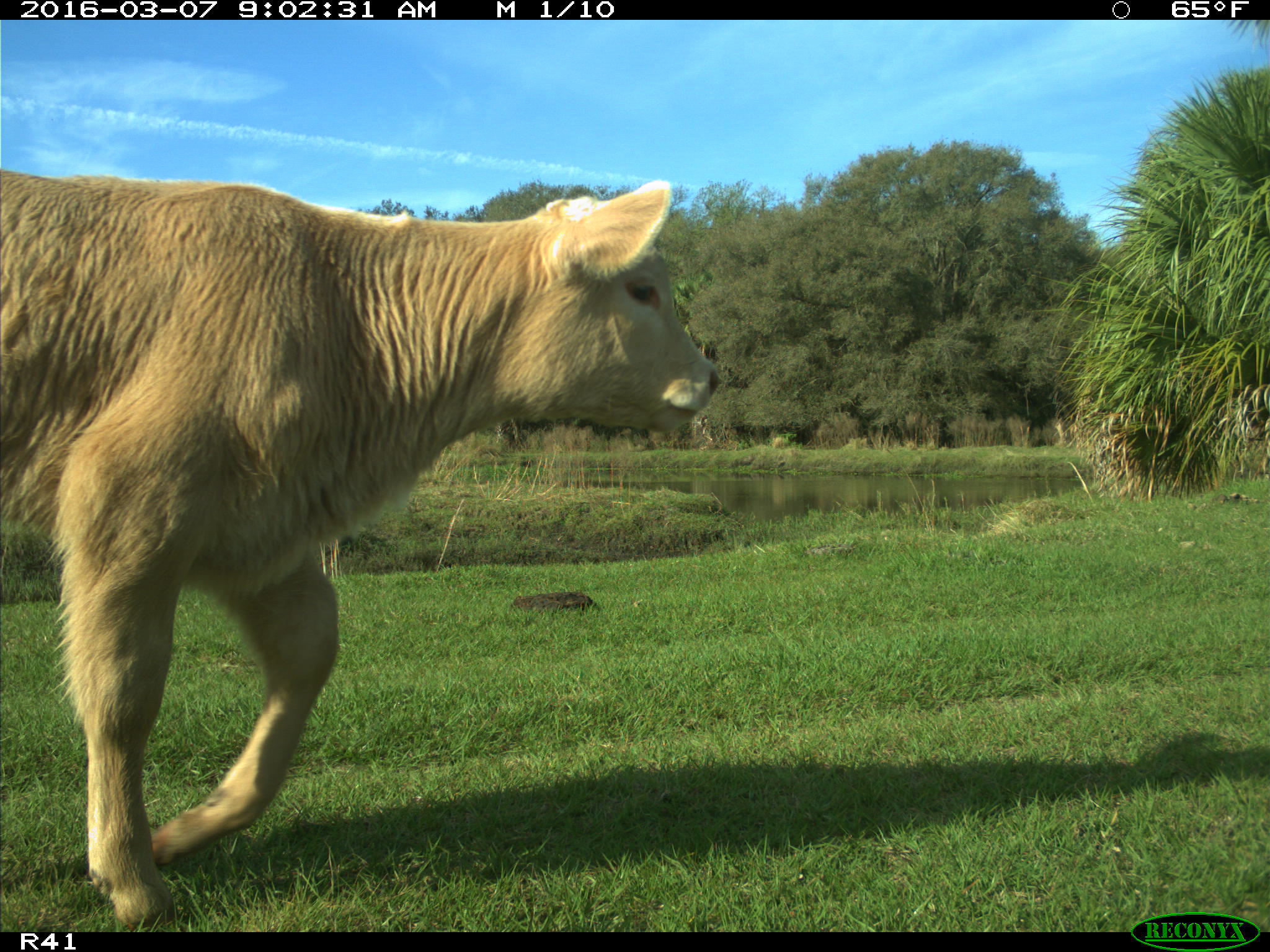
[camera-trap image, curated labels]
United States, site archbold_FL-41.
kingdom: Animalia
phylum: Chordata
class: Mammalia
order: Artiodactyla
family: Bovidae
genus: Bos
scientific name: Bos taurus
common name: domestic cow